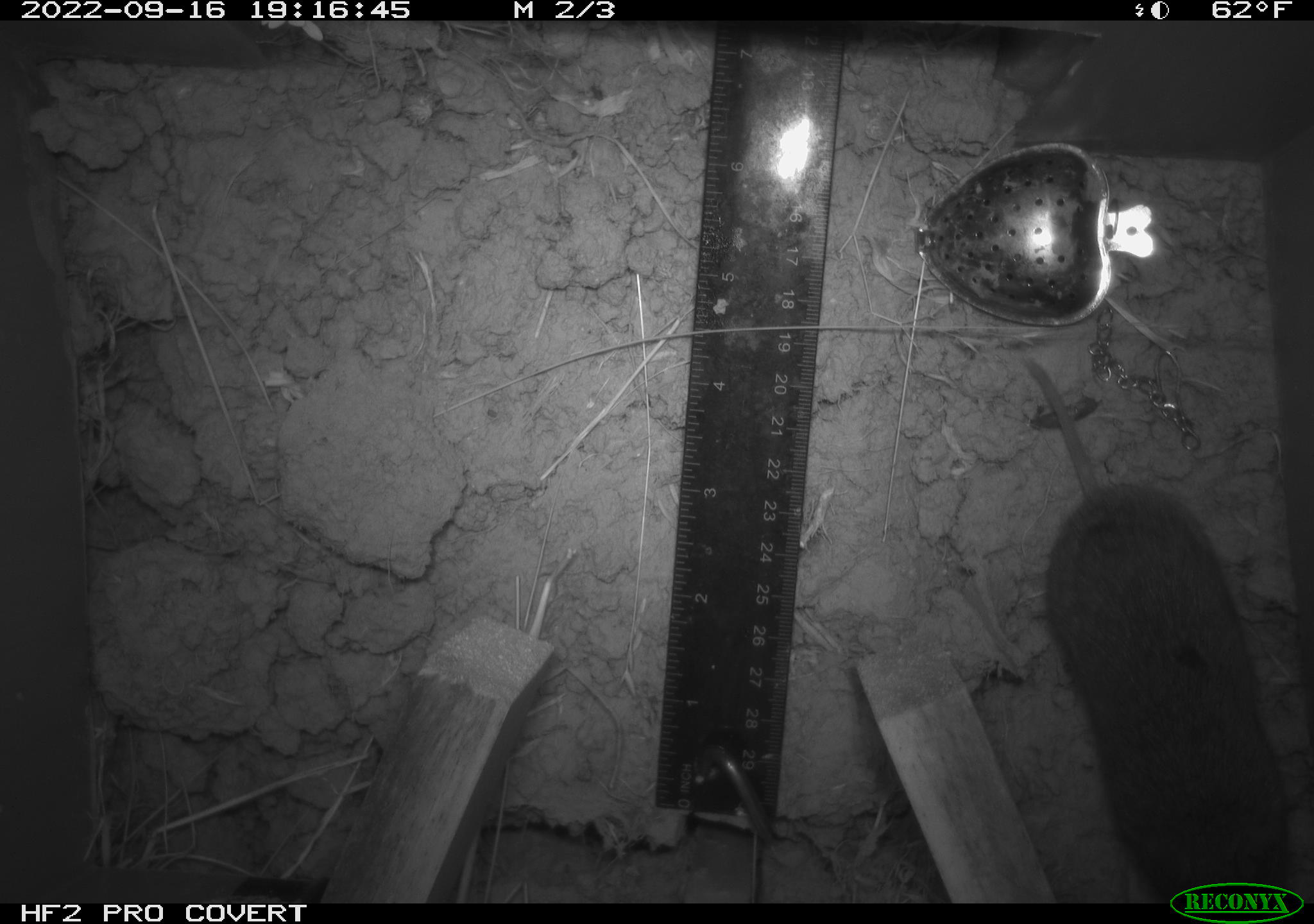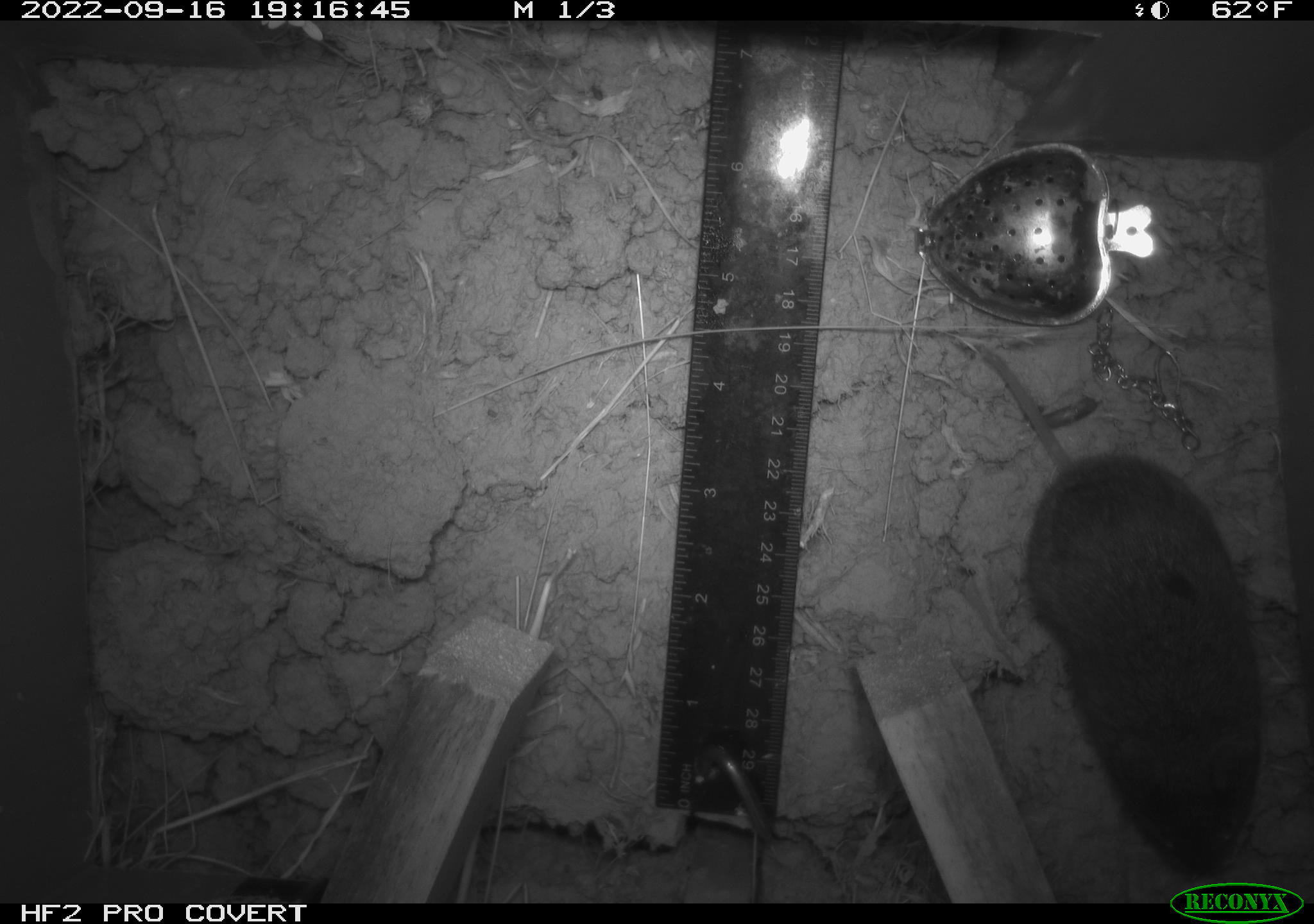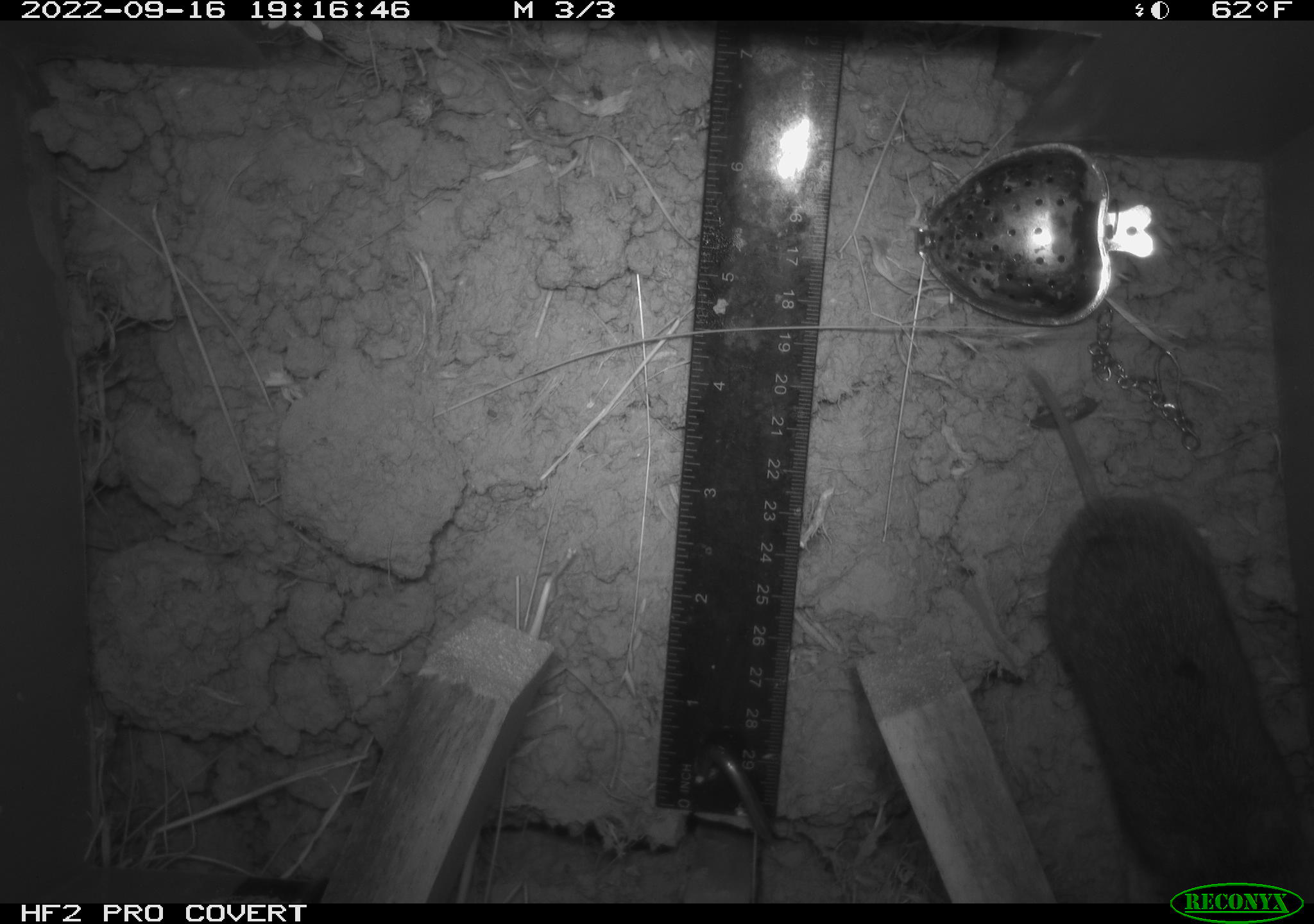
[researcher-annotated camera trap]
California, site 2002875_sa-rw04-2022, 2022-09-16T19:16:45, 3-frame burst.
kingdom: Animalia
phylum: Chordata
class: Mammalia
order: Rodentia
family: Cricetidae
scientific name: Arvicolinae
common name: voles, lemmings, and muskrats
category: arvicolinae subfamily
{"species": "arvicolinae subfamily (voles, lemmings, and muskrats) (Arvicolinae)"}